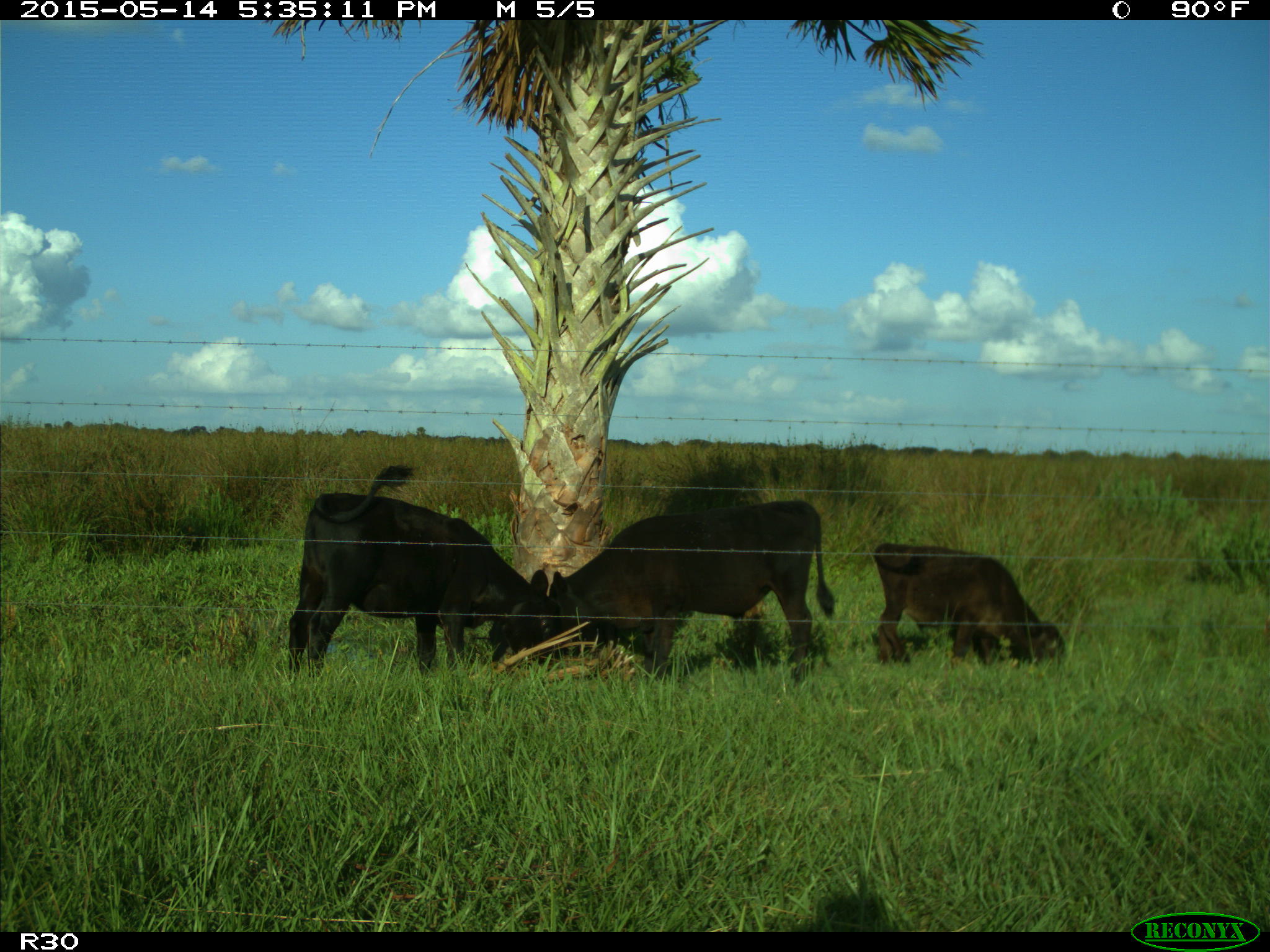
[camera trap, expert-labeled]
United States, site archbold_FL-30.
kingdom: Animalia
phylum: Chordata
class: Mammalia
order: Artiodactyla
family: Bovidae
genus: Bos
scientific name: Bos taurus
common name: domestic cow